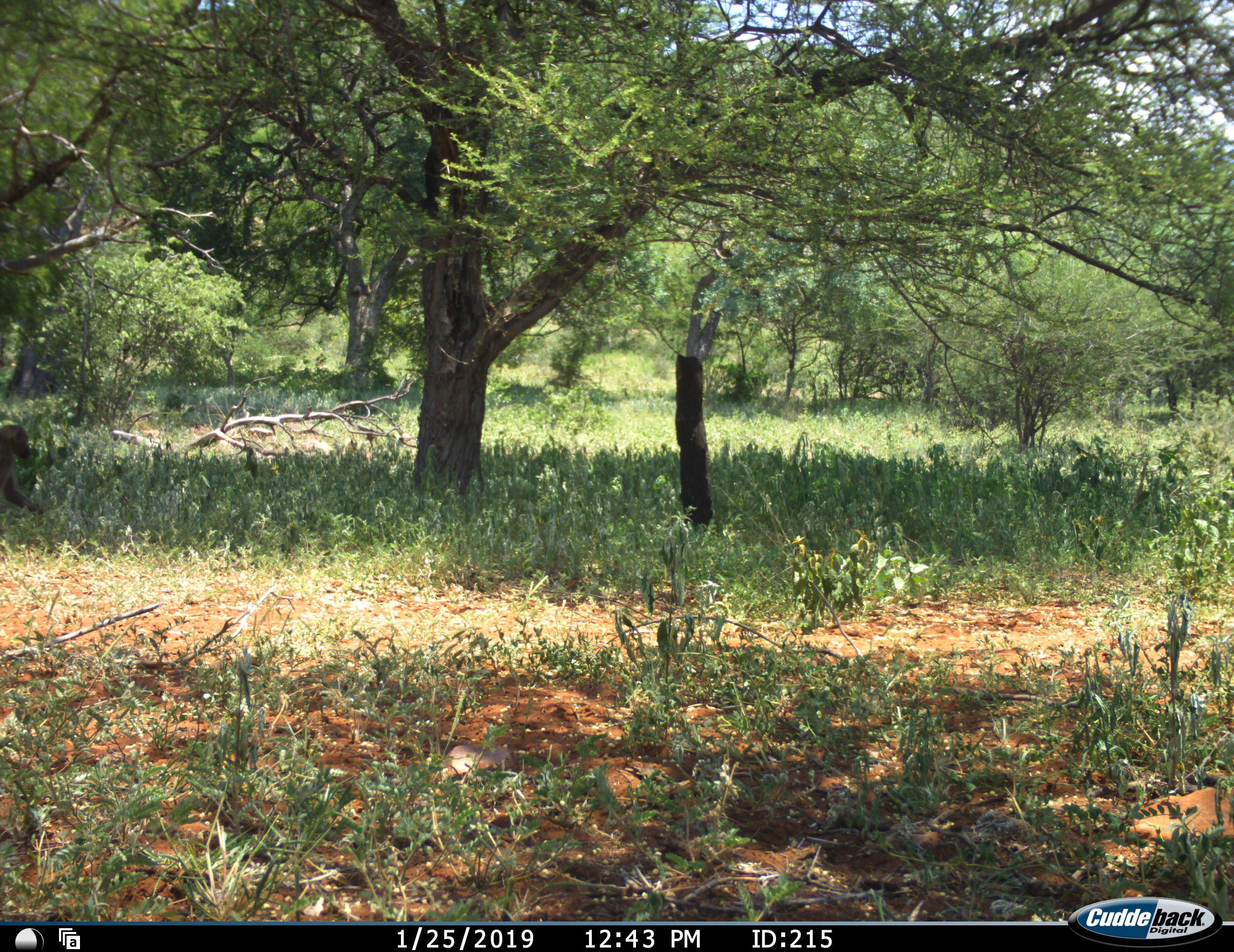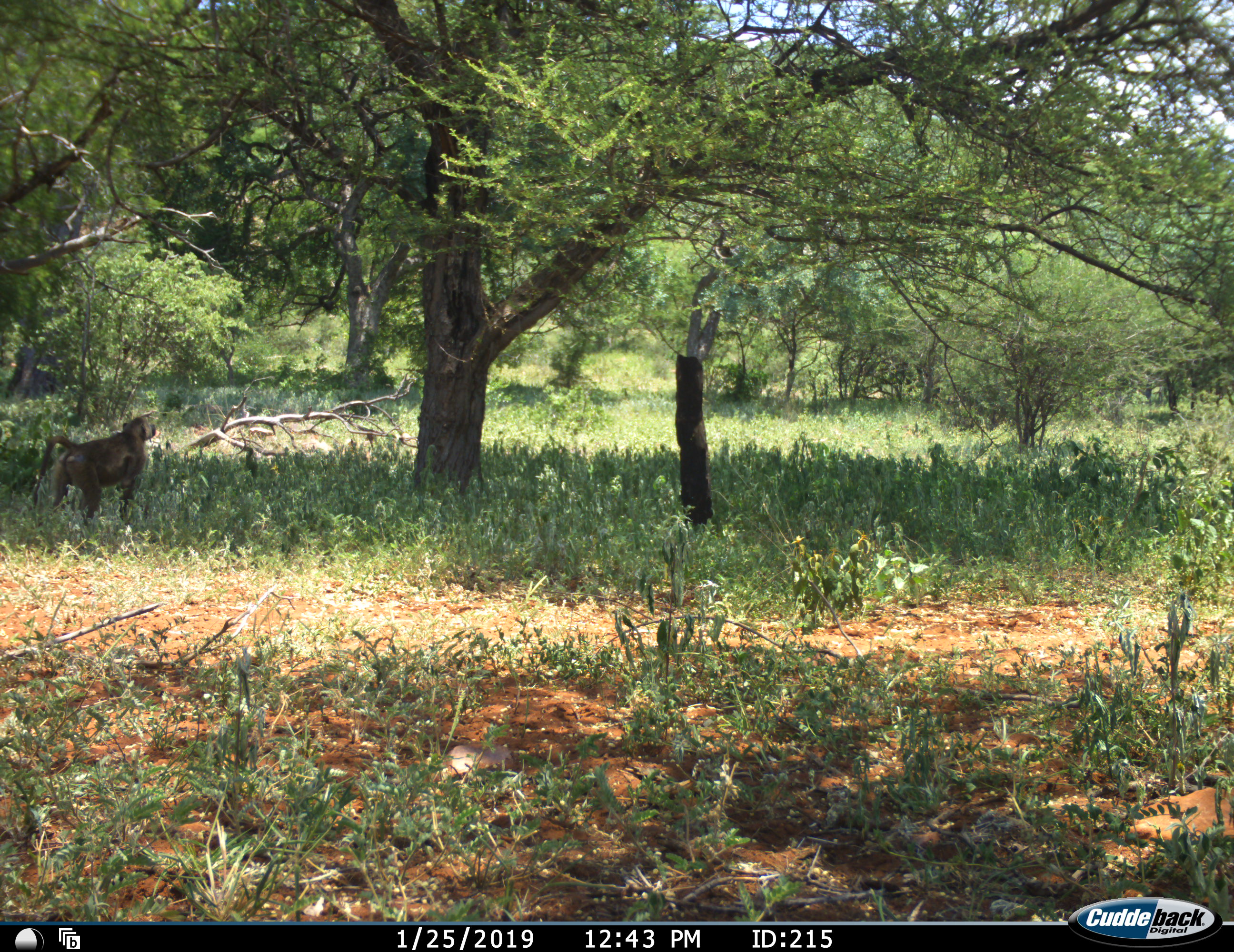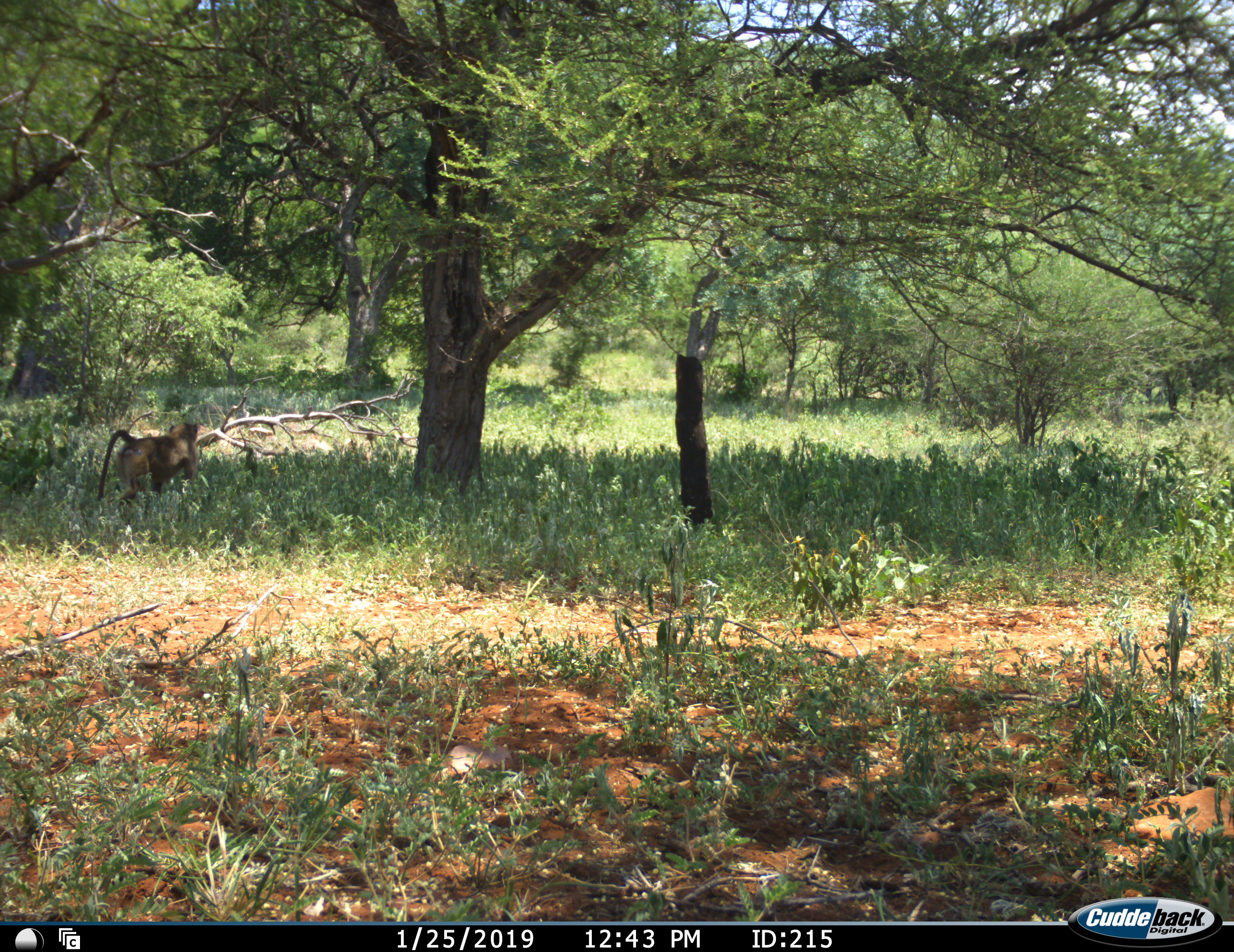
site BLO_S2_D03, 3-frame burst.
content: unidentified animal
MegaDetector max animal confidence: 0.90